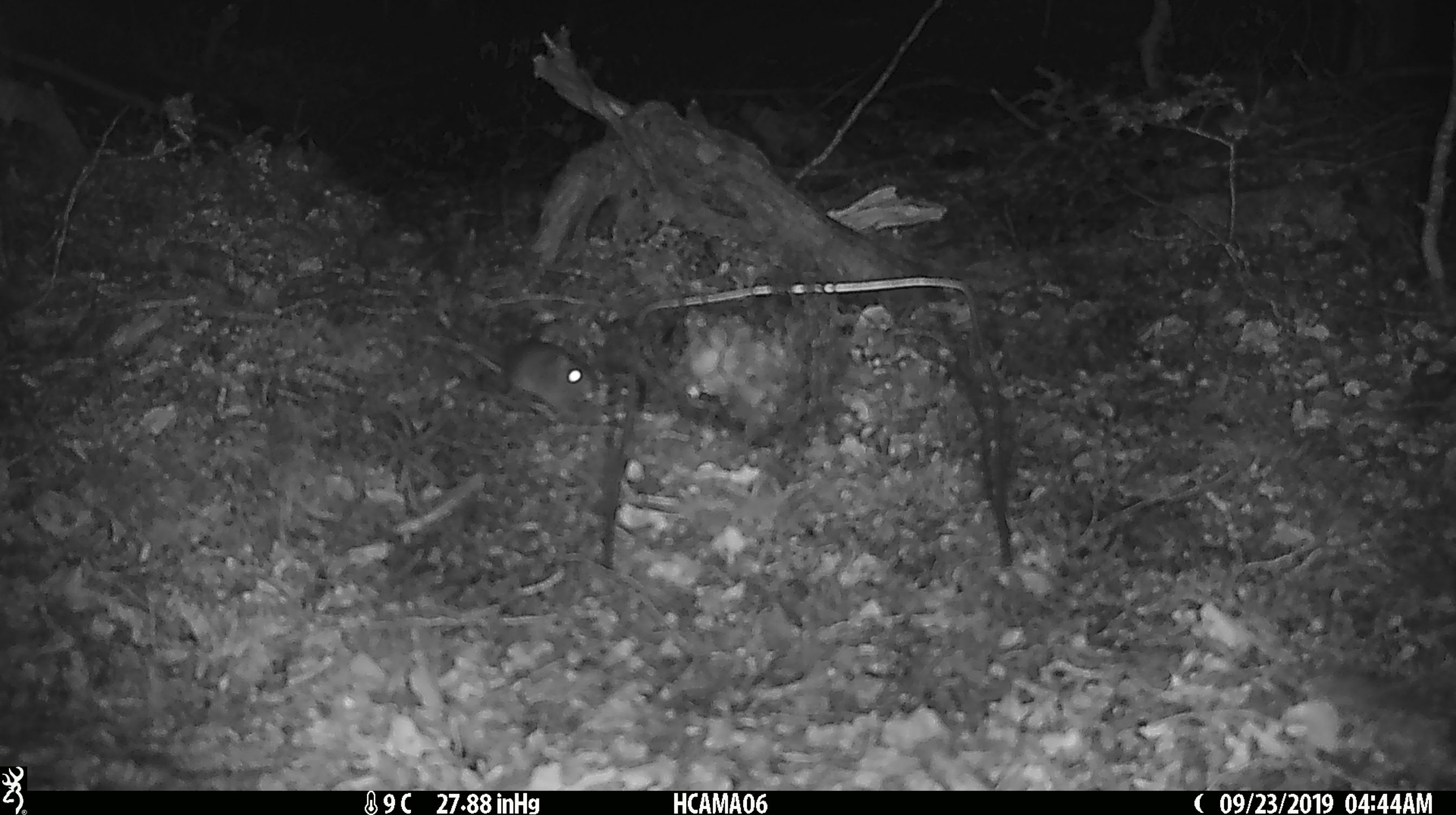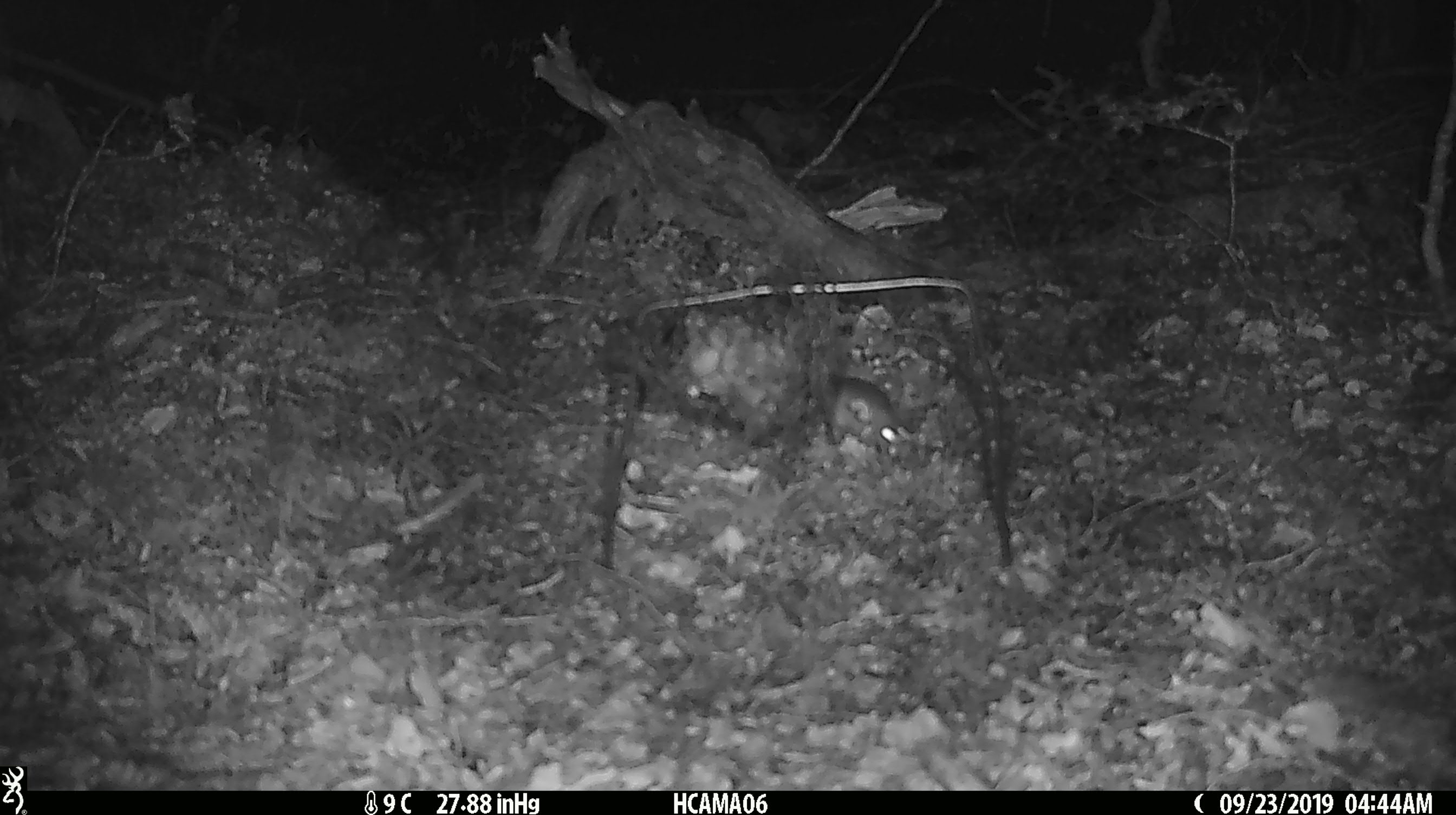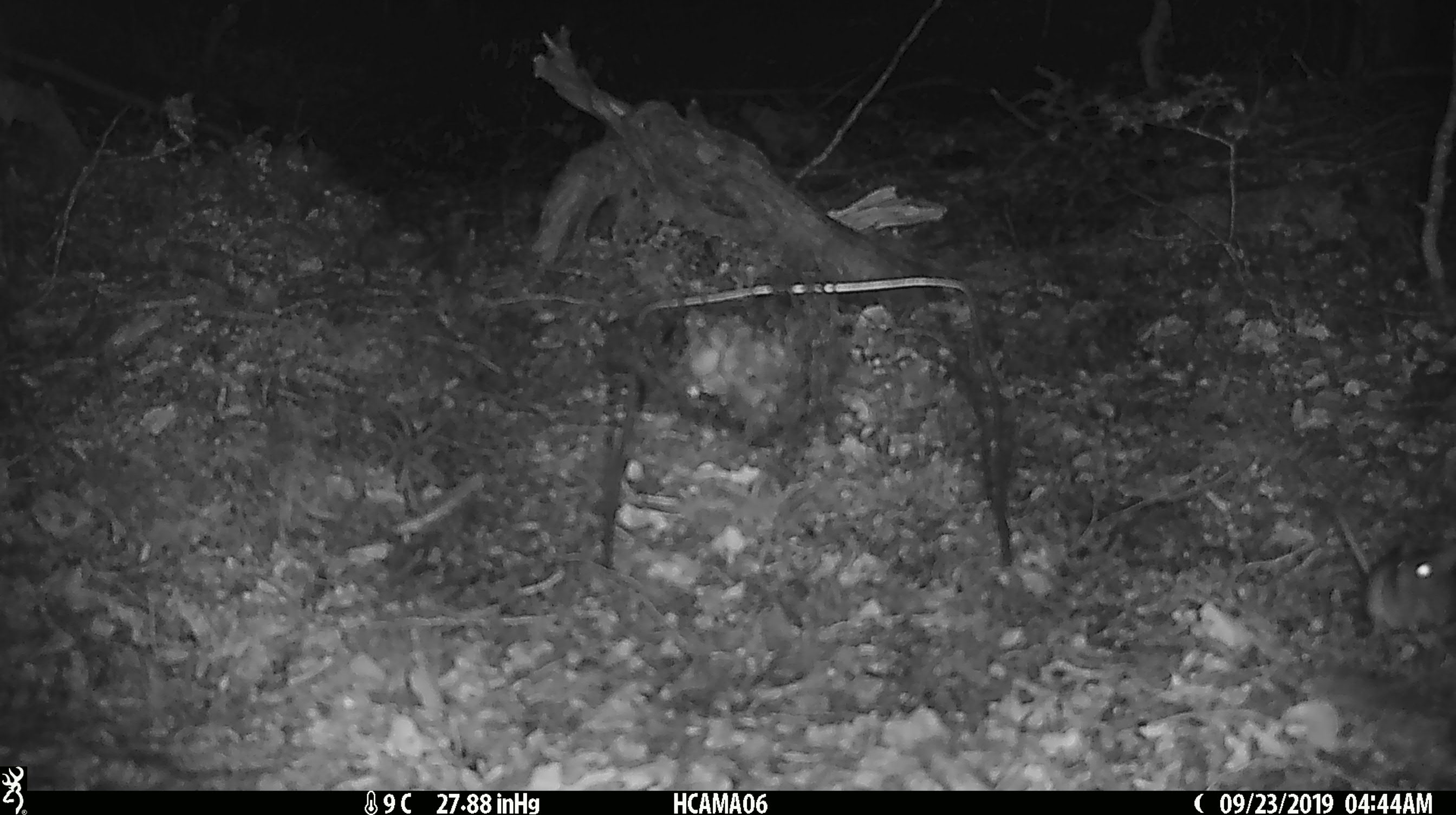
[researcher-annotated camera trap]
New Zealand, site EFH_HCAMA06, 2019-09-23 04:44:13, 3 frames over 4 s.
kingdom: Animalia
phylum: Chordata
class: Mammalia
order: Rodentia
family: Muridae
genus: Mus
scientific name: Mus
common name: mouse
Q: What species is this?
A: Mouse (Mus).